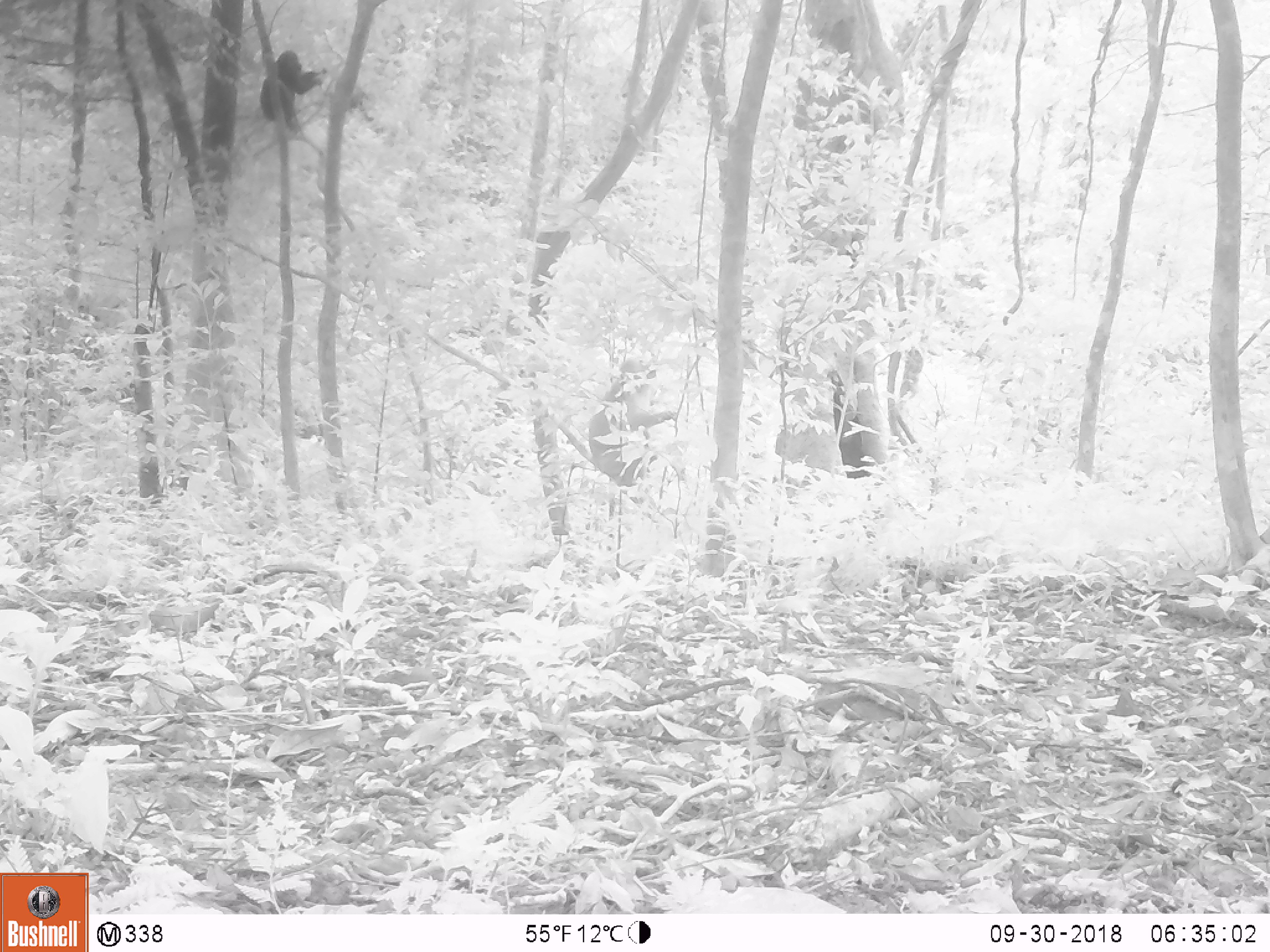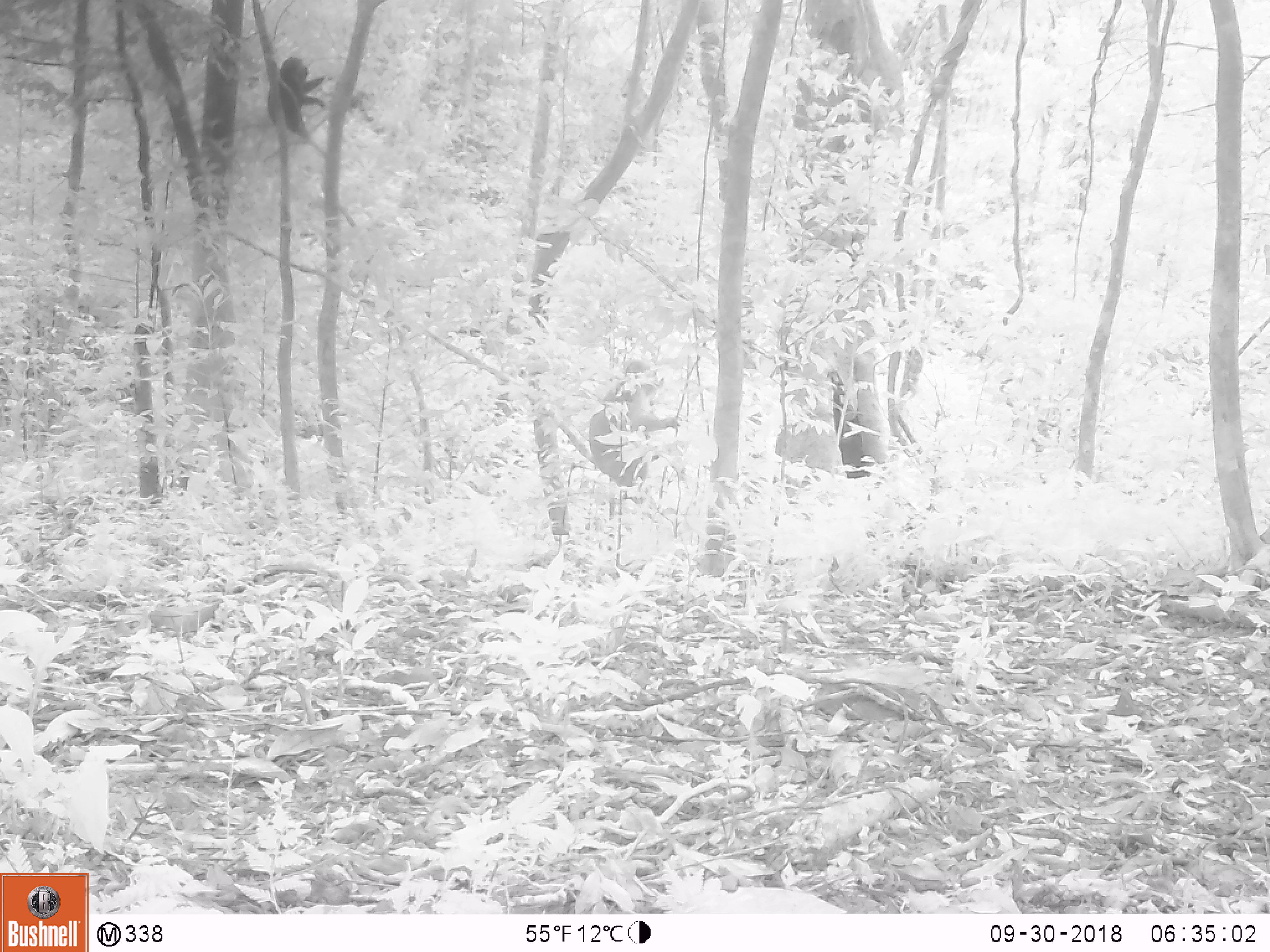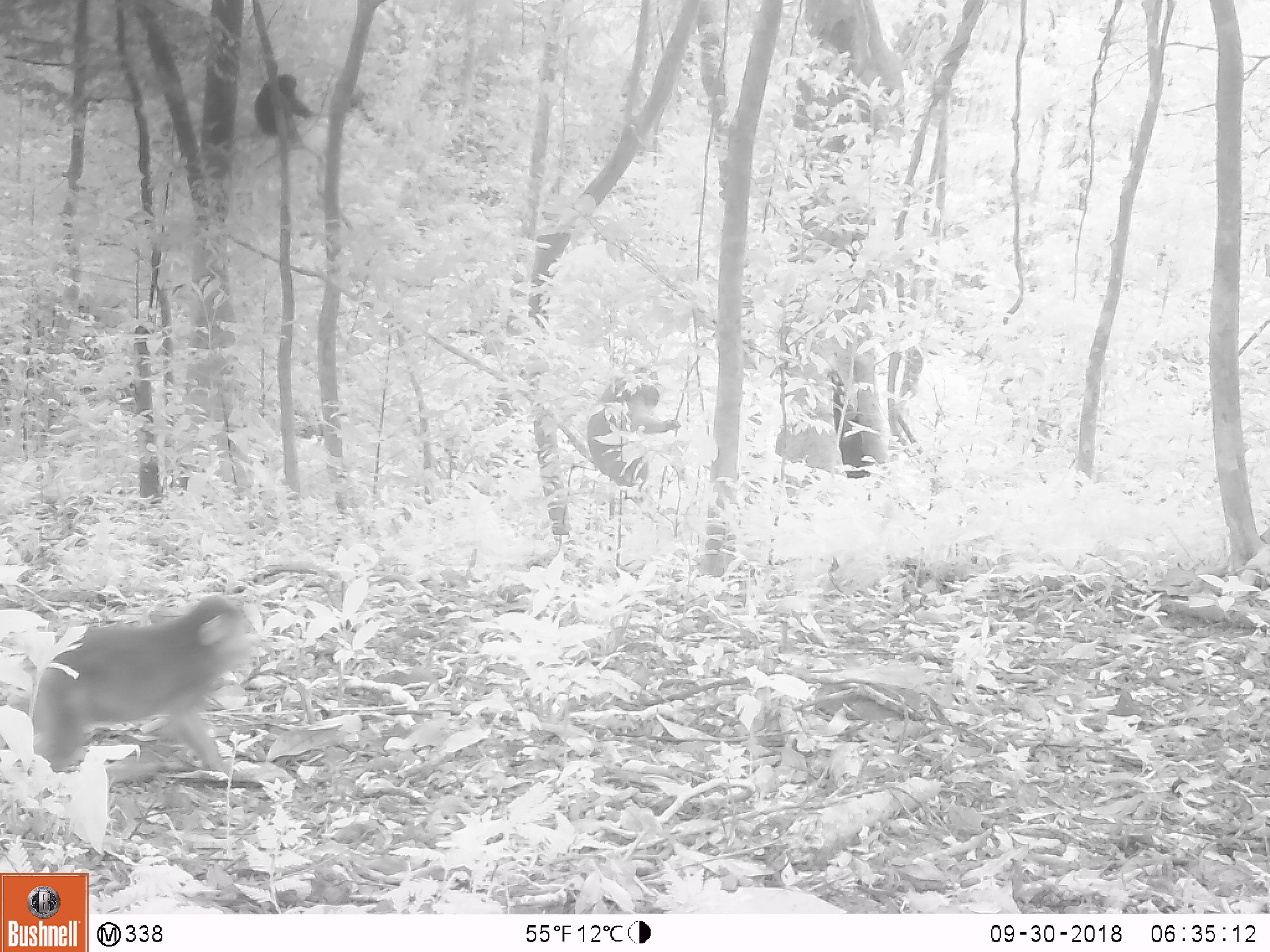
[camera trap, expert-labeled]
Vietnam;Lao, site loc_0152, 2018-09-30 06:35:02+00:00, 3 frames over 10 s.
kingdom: Animalia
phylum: Chordata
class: Mammalia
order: Primates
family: Cercopithecidae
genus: Macaca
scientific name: Macaca arctoides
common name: stump-tailed macaque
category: stump tailed macaque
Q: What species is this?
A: Stump tailed macaque (stump-tailed macaque) (Macaca arctoides).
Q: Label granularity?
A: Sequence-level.